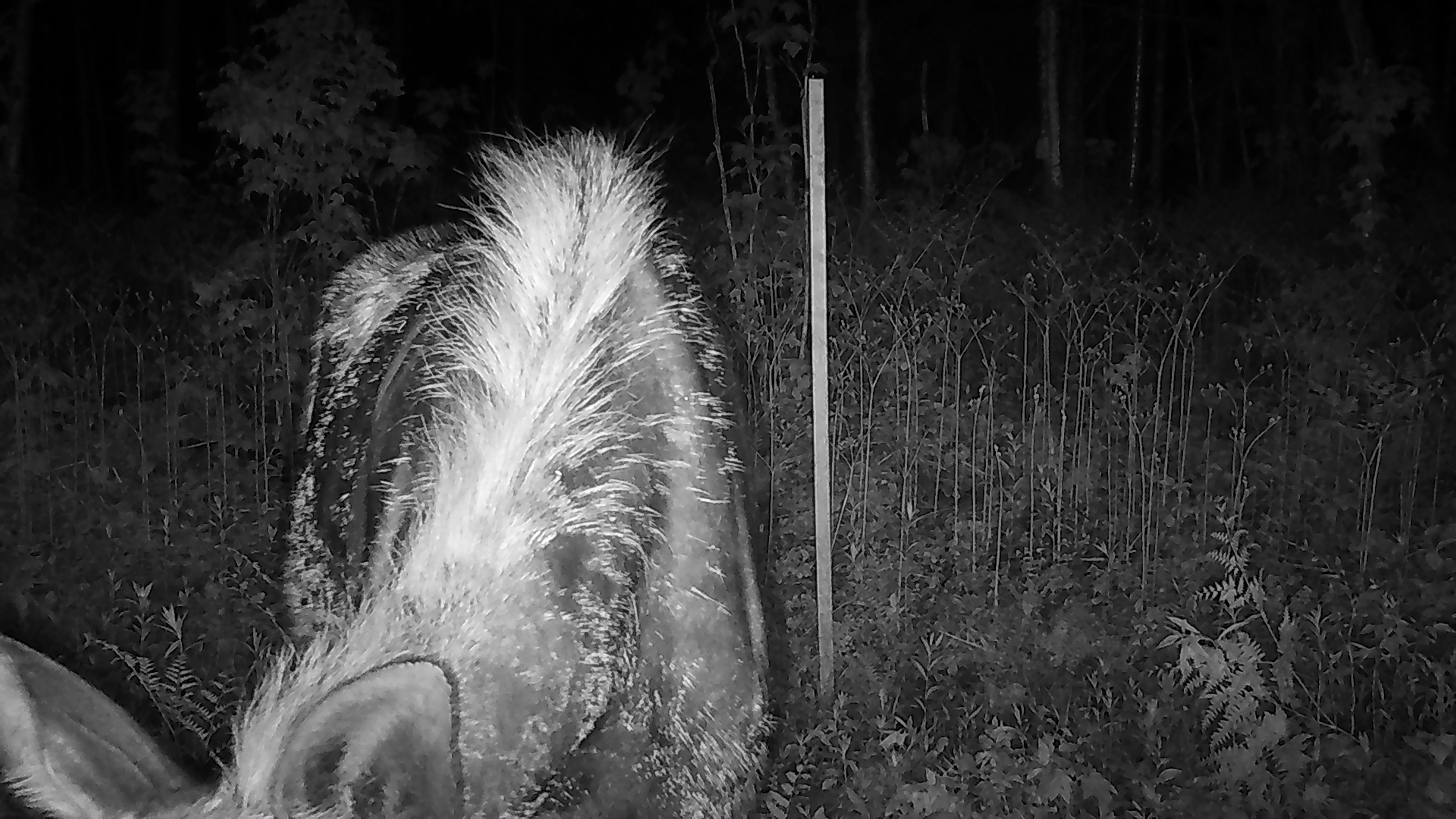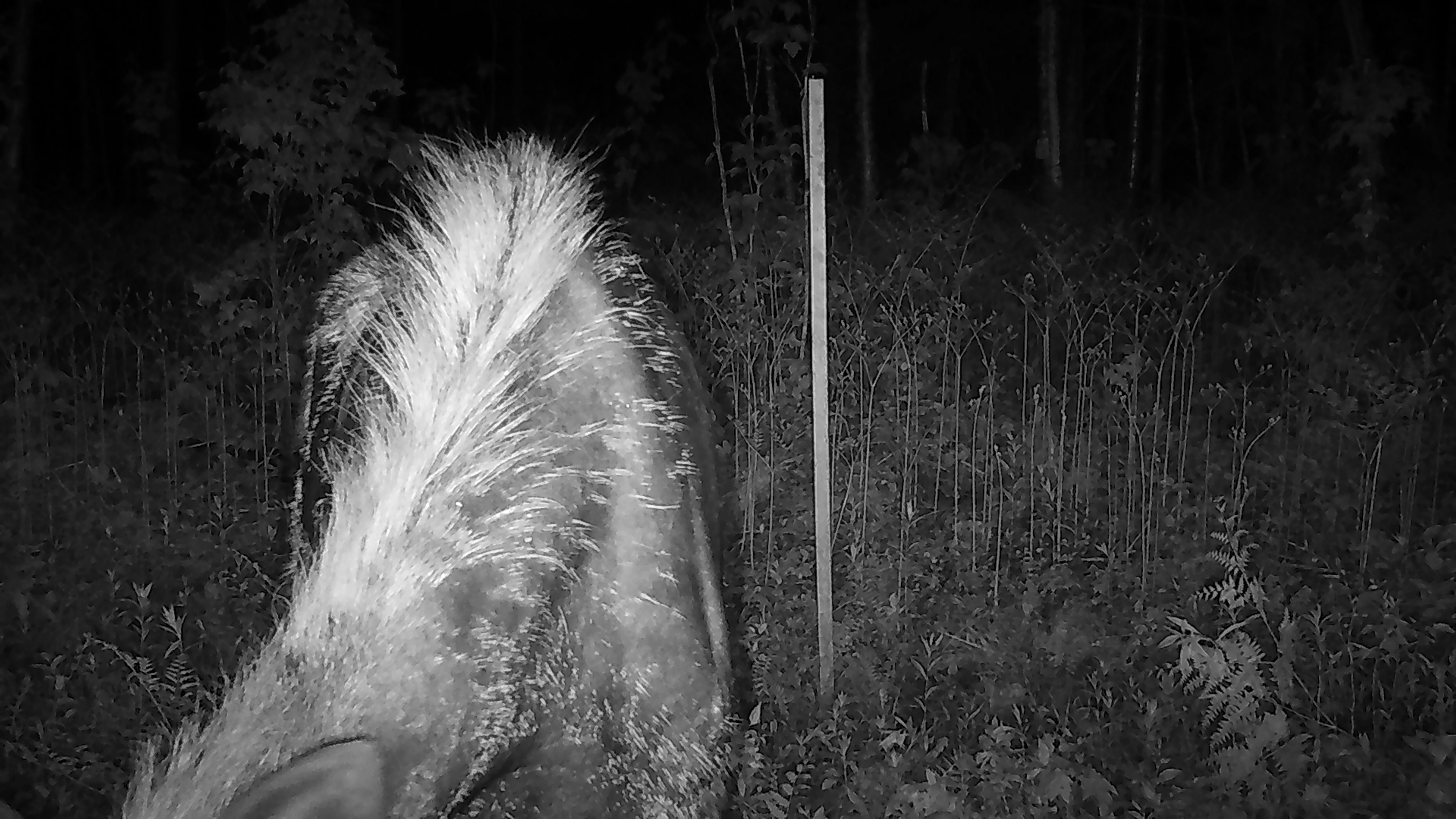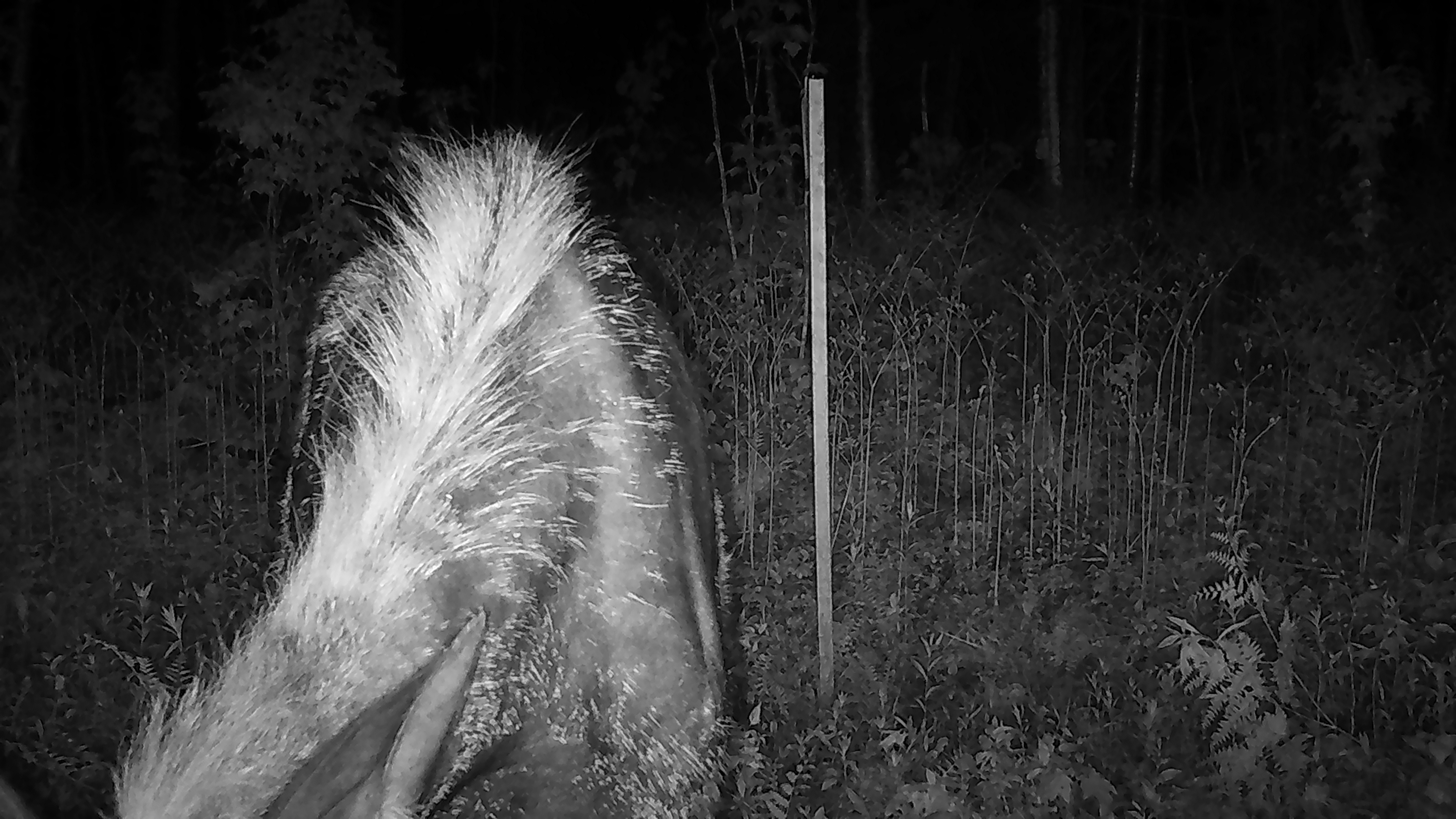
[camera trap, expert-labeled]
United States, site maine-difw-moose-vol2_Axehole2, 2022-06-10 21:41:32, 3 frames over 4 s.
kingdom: Animalia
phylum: Chordata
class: Mammalia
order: Artiodactyla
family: Cervidae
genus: Alces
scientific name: Alces alces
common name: moose